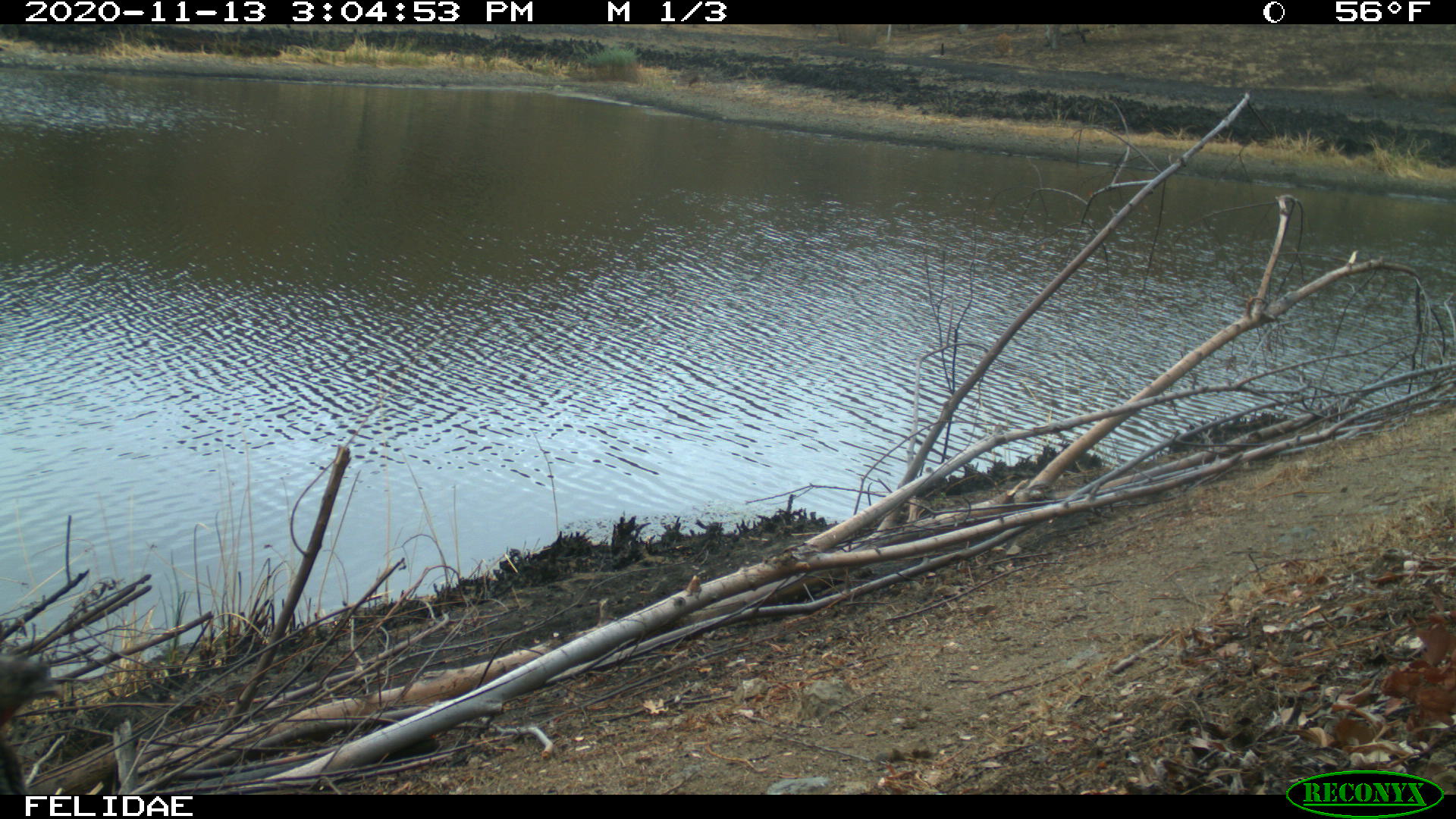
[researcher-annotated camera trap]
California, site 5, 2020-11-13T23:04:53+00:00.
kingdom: Animalia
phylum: Chordata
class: Aves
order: Galliformes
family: Phasianidae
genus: Meleagris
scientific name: Meleagris gallopavo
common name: turkey